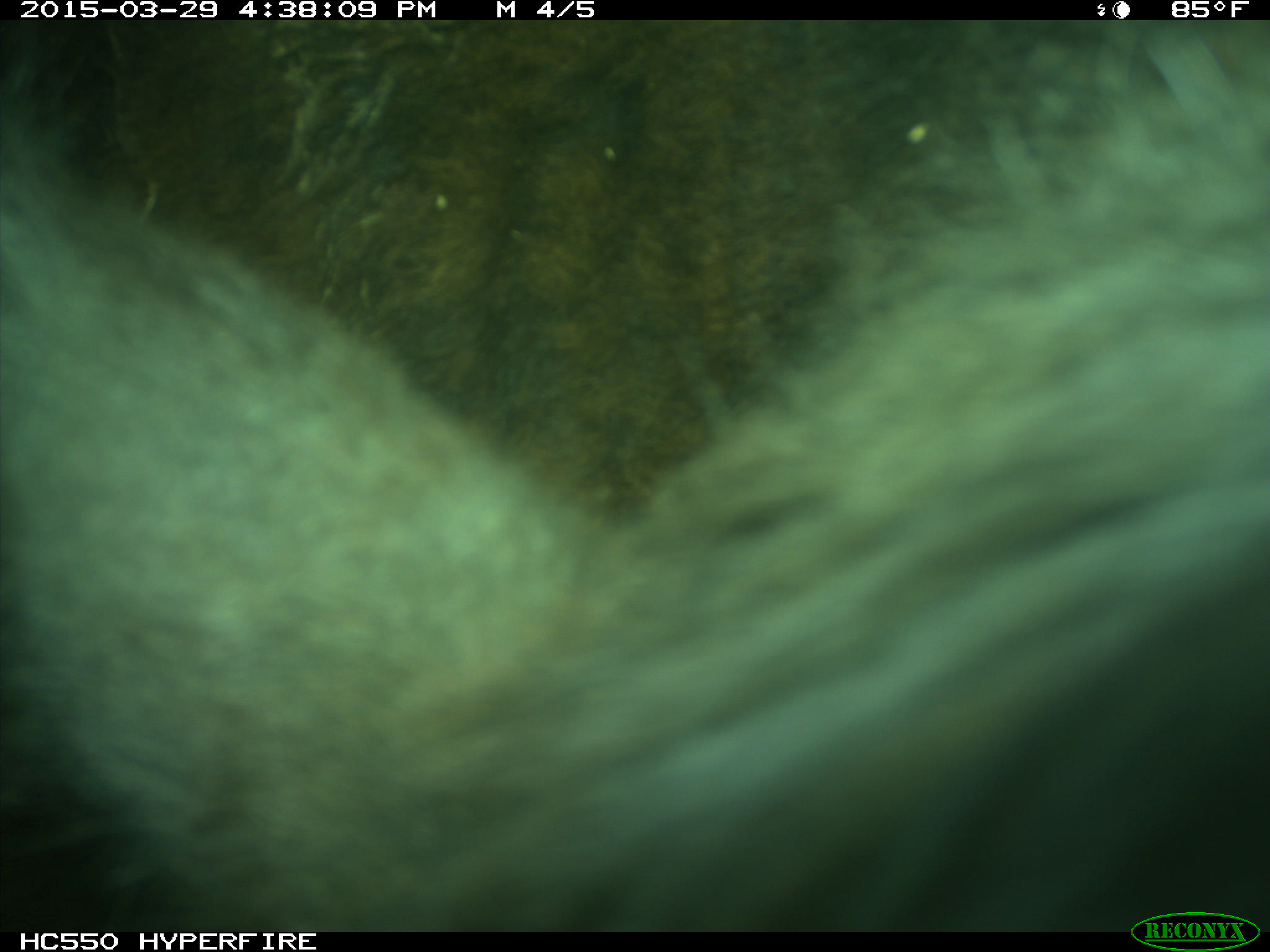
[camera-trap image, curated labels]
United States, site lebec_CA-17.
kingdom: Animalia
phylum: Chordata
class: Mammalia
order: Artiodactyla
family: Bovidae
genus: Bos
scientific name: Bos taurus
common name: domestic cow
Bos taurus (domestic cow).